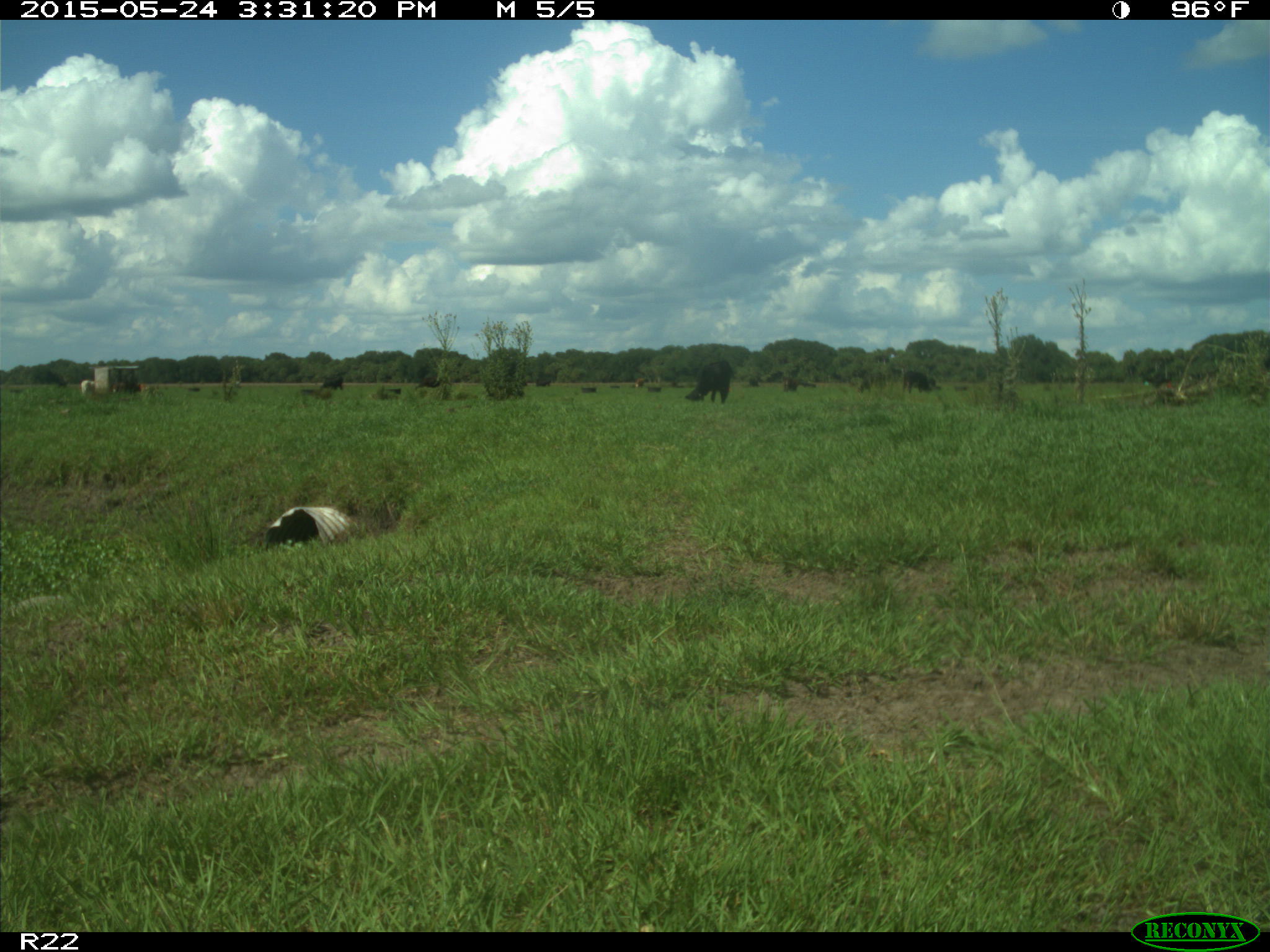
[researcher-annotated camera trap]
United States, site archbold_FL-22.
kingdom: Animalia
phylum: Chordata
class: Mammalia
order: Artiodactyla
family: Bovidae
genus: Bos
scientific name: Bos taurus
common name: domestic cow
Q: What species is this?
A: Bos taurus (domestic cow).